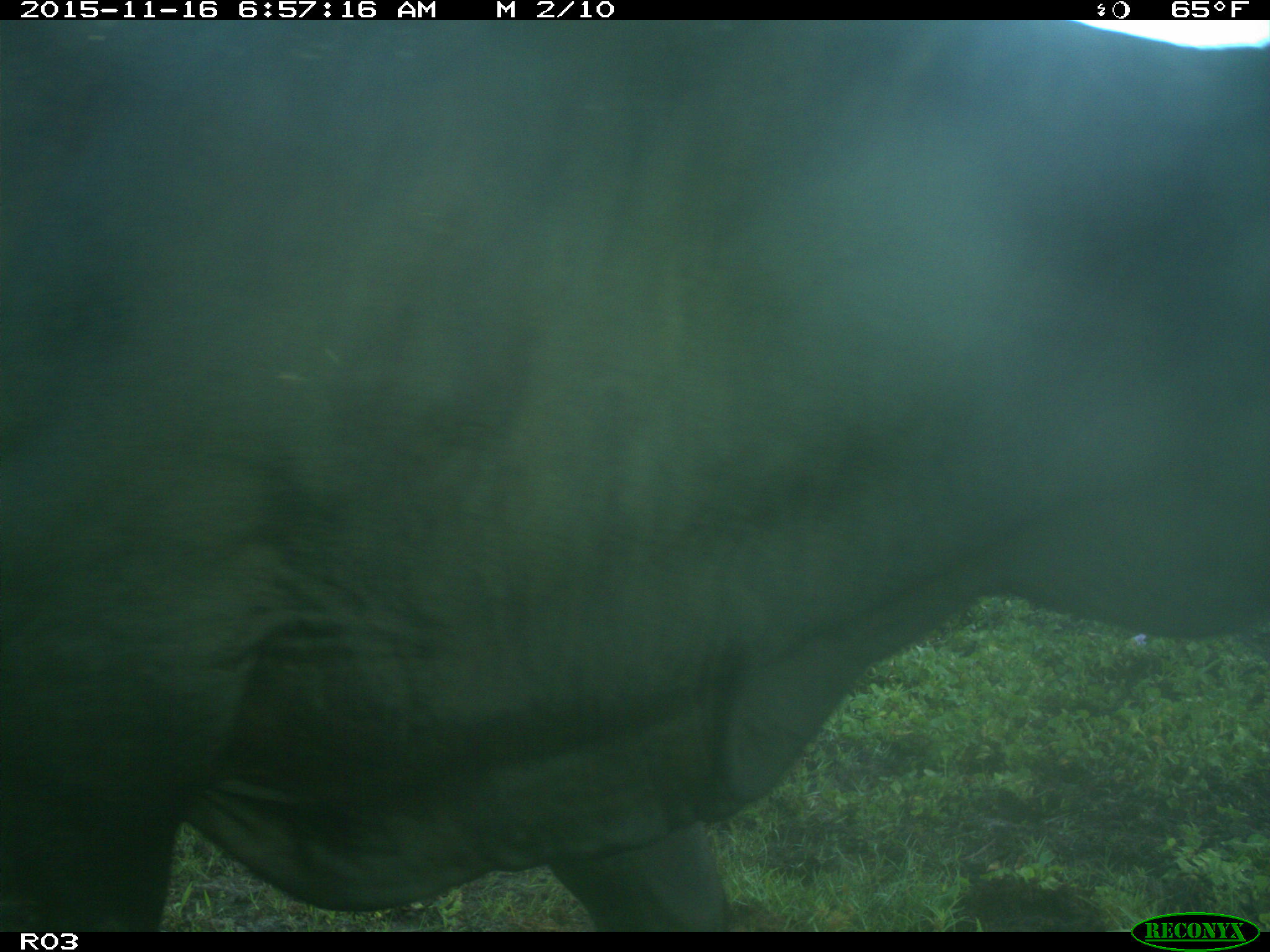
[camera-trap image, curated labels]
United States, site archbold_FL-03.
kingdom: Animalia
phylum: Chordata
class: Mammalia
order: Artiodactyla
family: Bovidae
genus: Bos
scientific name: Bos taurus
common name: domestic cow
Bos taurus (domestic cow).